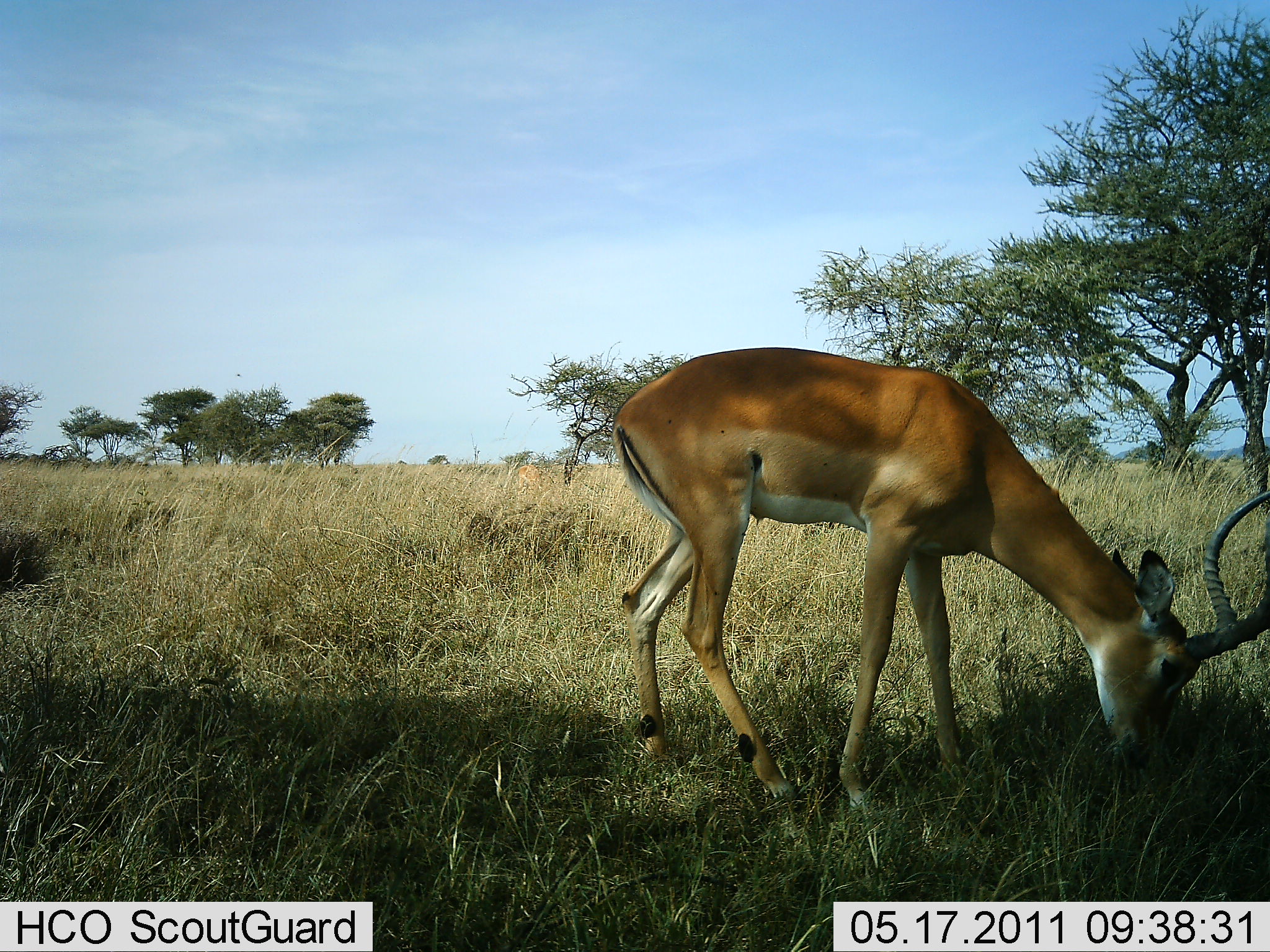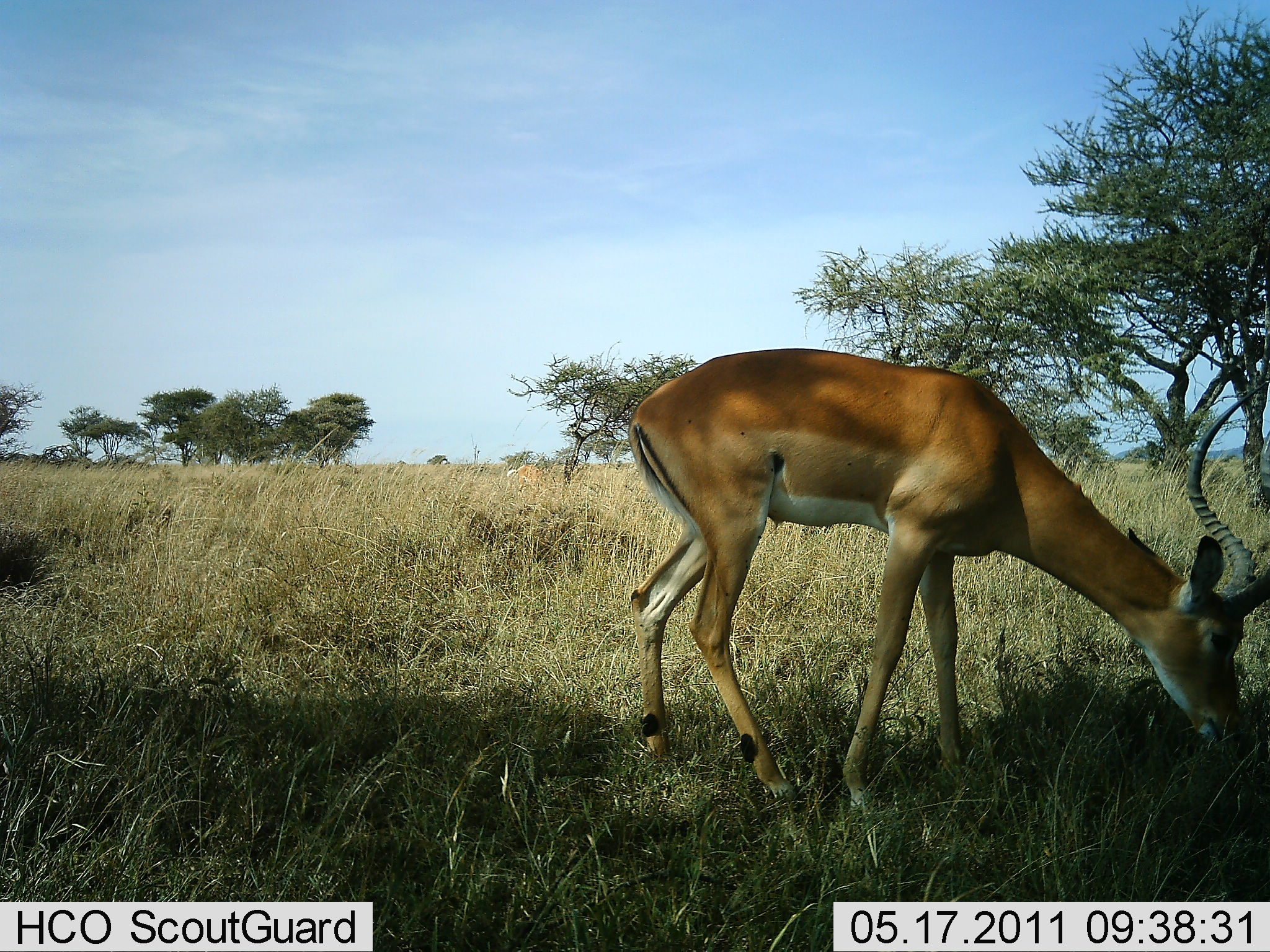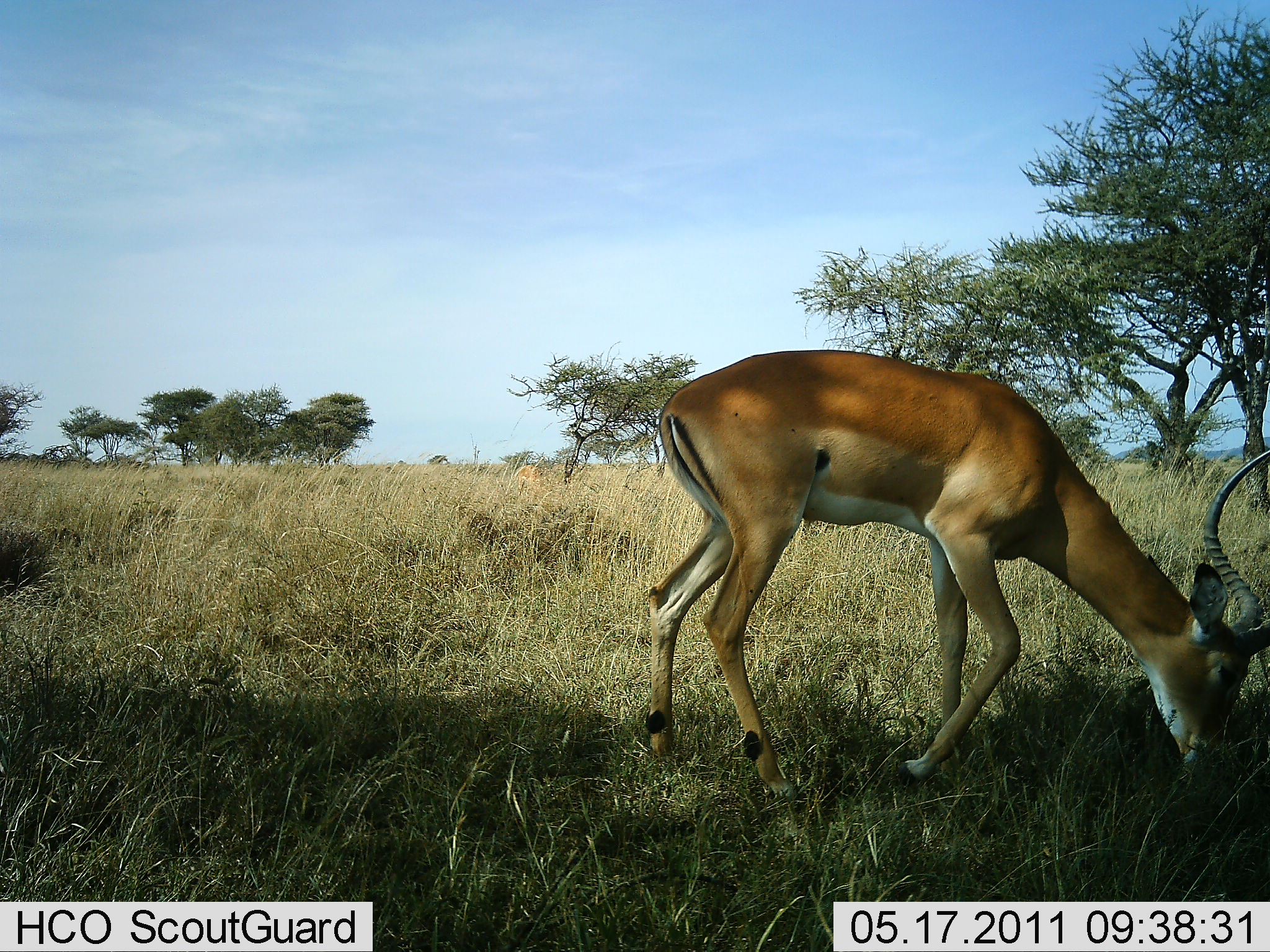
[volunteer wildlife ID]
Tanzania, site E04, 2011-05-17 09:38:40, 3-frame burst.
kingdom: Animalia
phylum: Chordata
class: Mammalia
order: Artiodactyla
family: Bovidae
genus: Aepyceros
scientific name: Aepyceros melampus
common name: impala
Impala (Aepyceros melampus), count 1. Behavior (volunteer vote fractions): standing 0%, resting 0%, moving 0%, interacting 0%. Young present (vote fraction): 0%. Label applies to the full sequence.